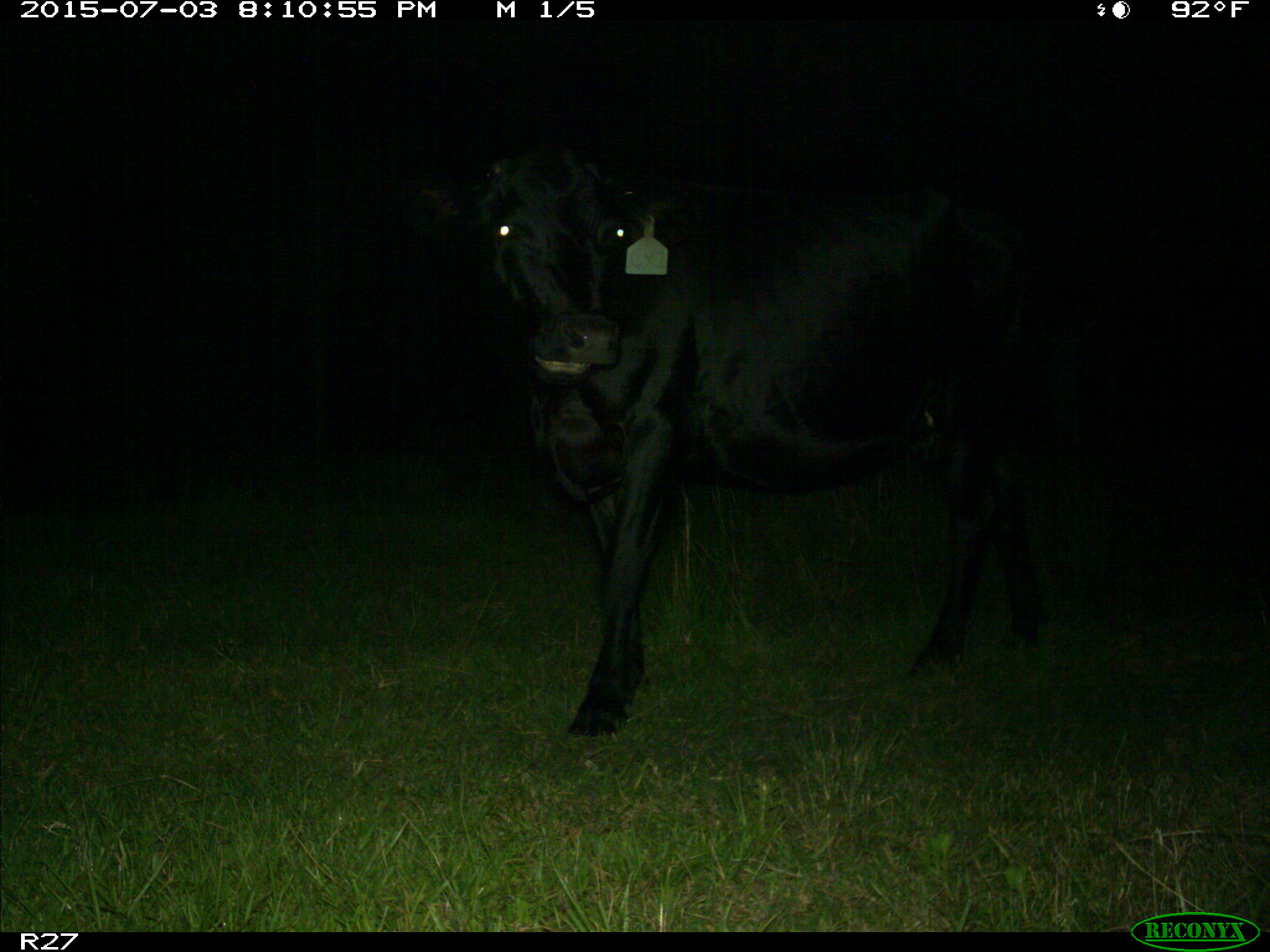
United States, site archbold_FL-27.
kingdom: Animalia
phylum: Chordata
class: Mammalia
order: Artiodactyla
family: Bovidae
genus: Bos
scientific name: Bos taurus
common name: domestic cow